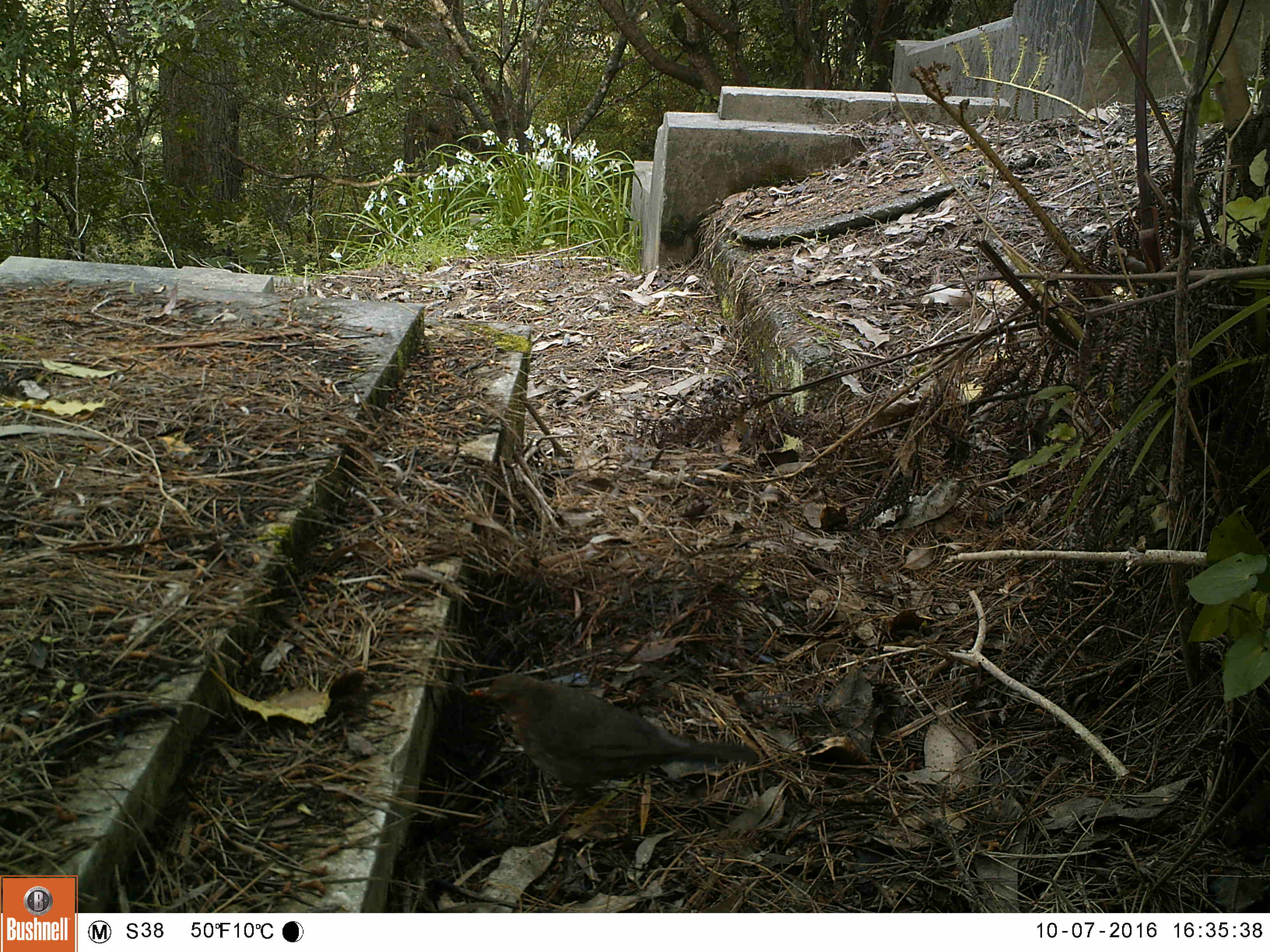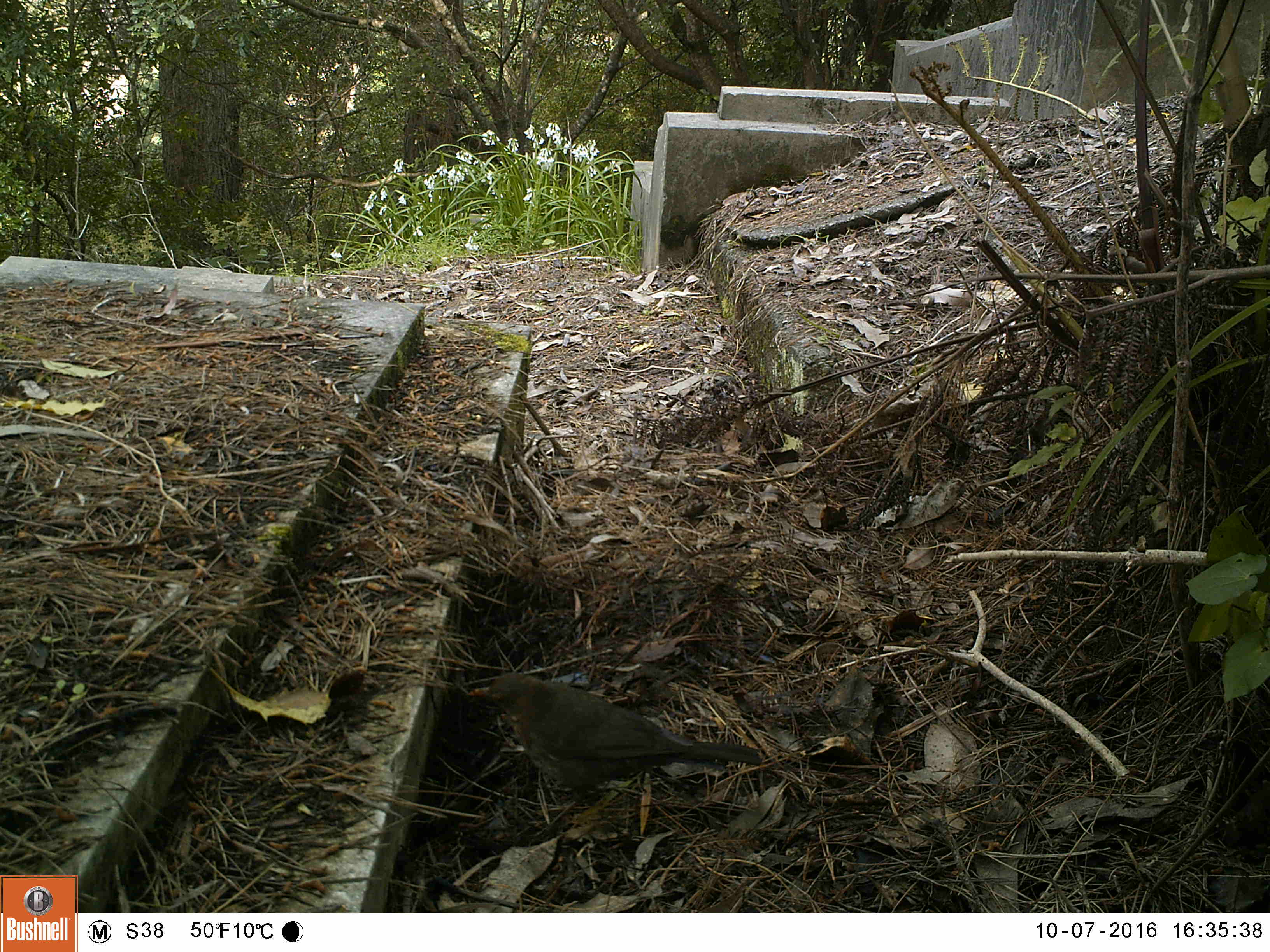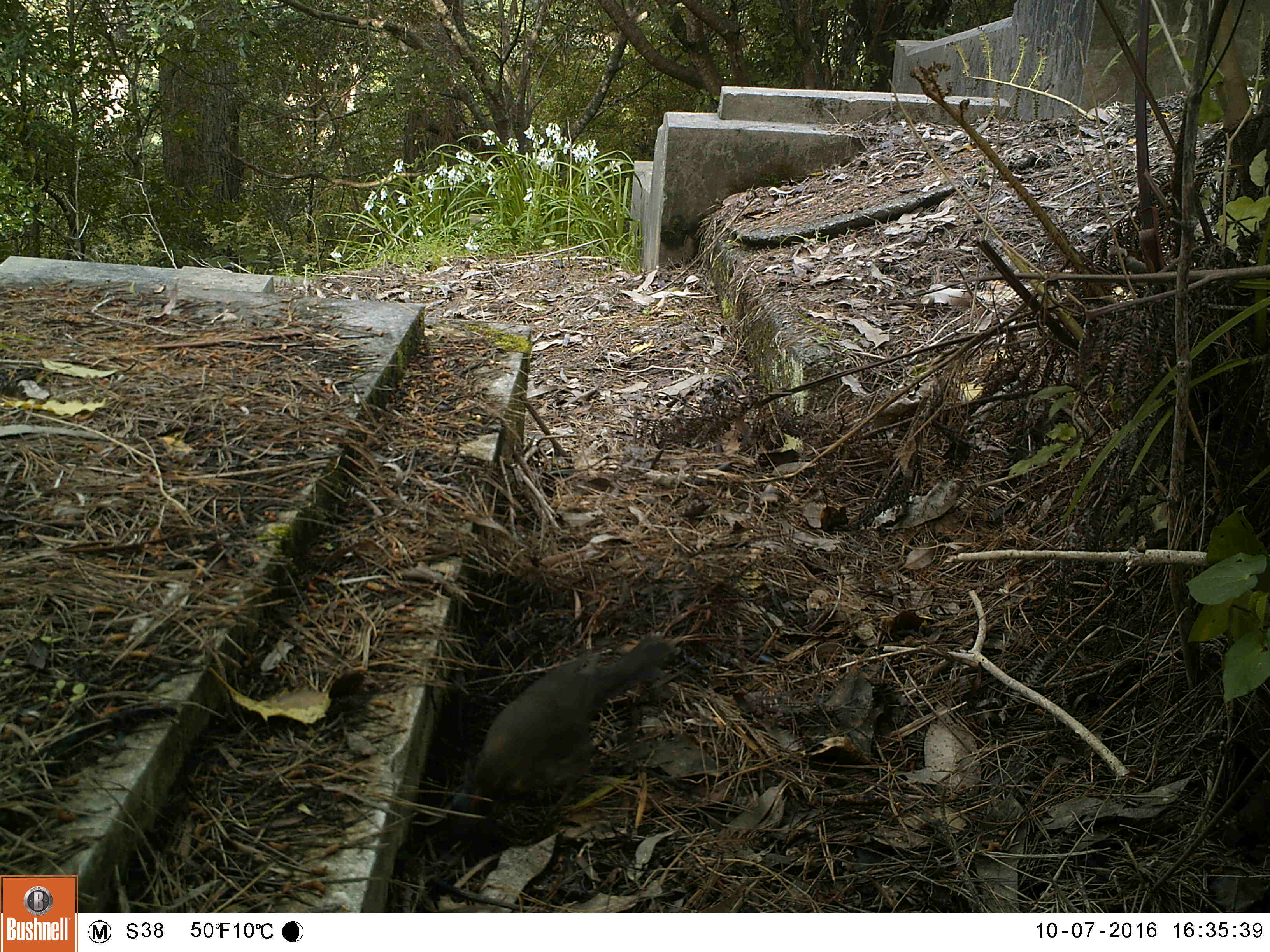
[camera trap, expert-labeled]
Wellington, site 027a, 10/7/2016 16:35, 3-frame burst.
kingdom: Animalia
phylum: Chordata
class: Aves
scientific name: Aves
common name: bird